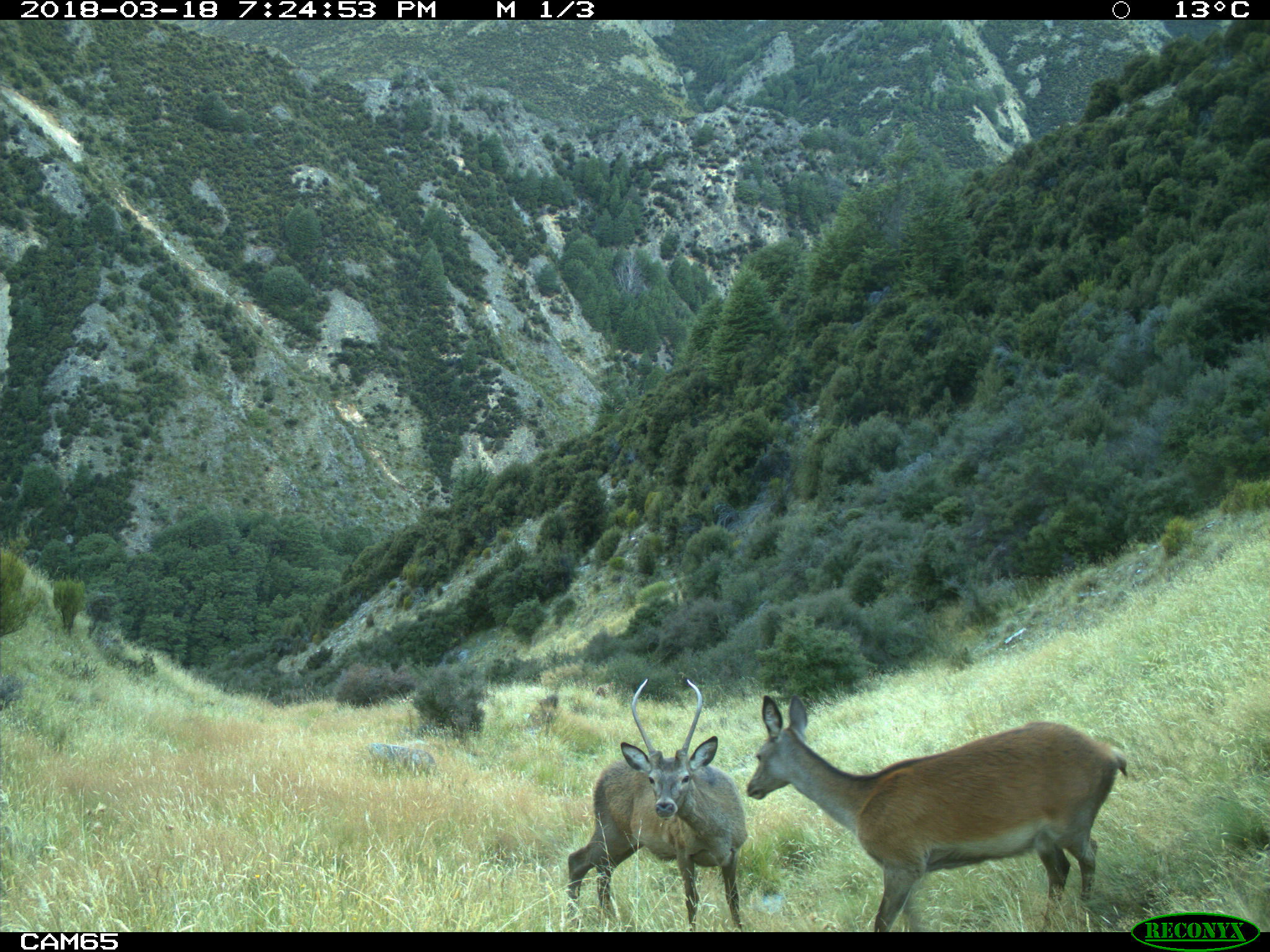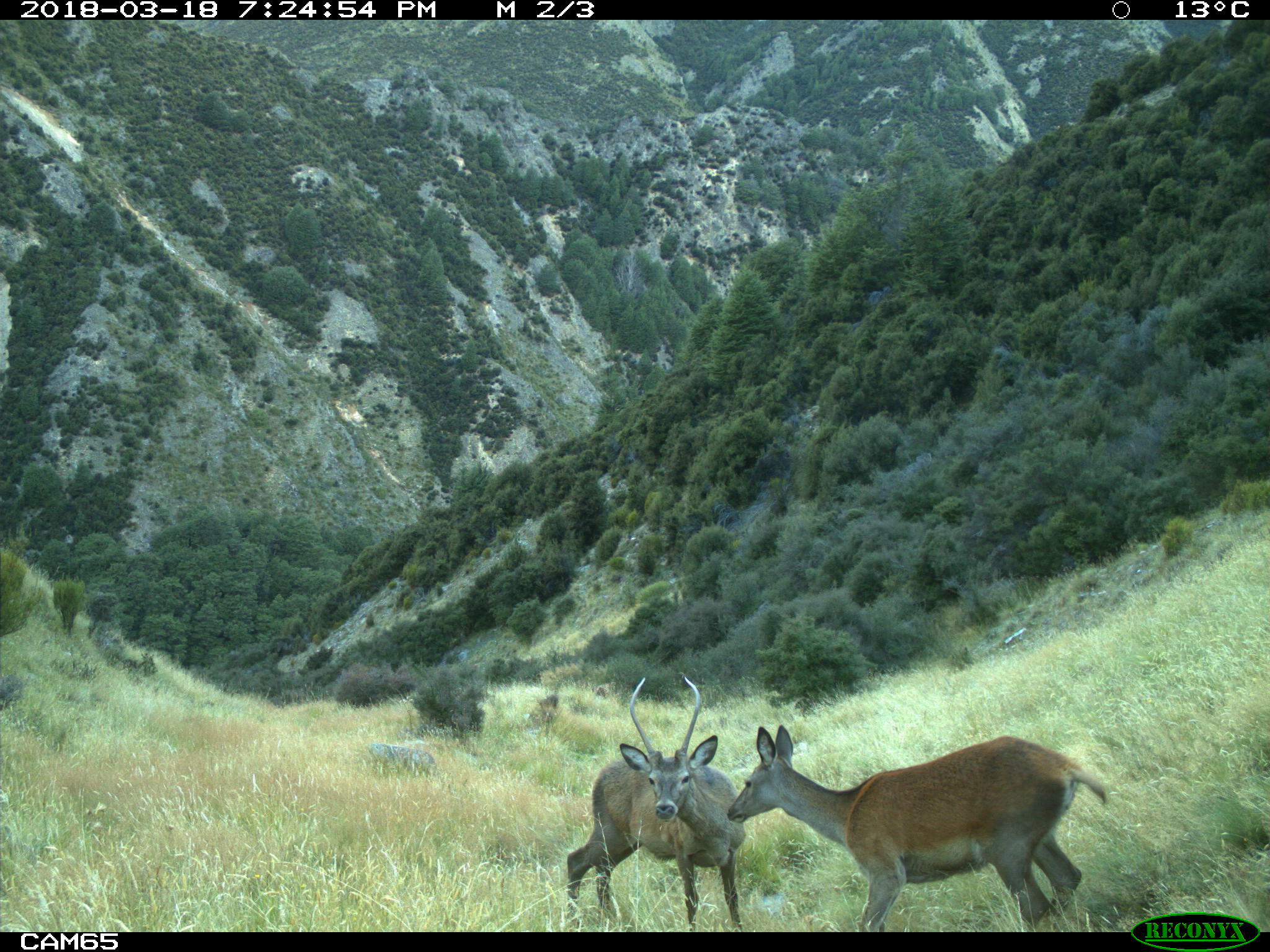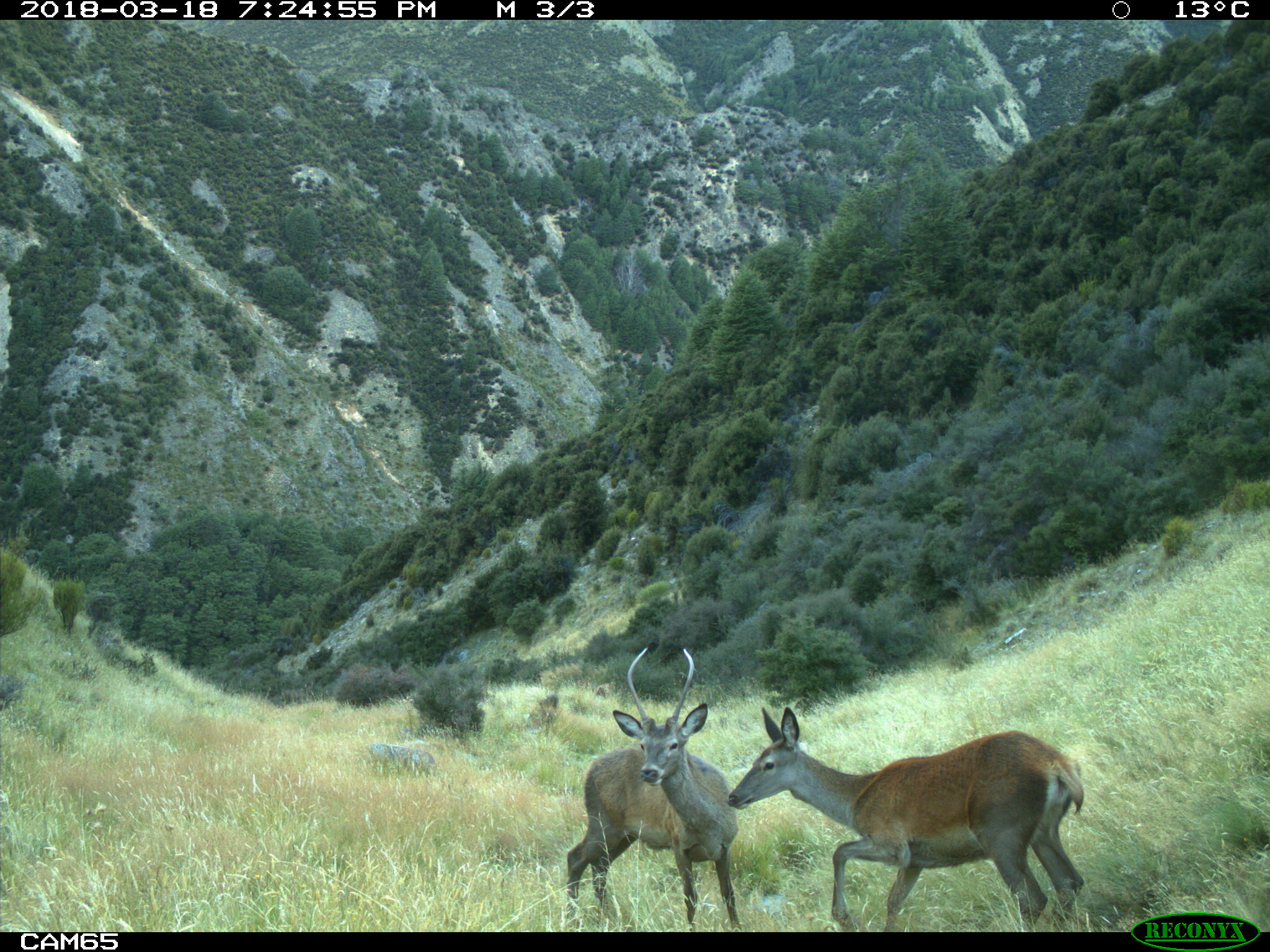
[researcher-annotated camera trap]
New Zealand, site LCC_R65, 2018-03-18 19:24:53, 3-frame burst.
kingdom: Animalia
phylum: Chordata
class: Mammalia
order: Artiodactyla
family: Cervidae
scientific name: Cervidae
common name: deer